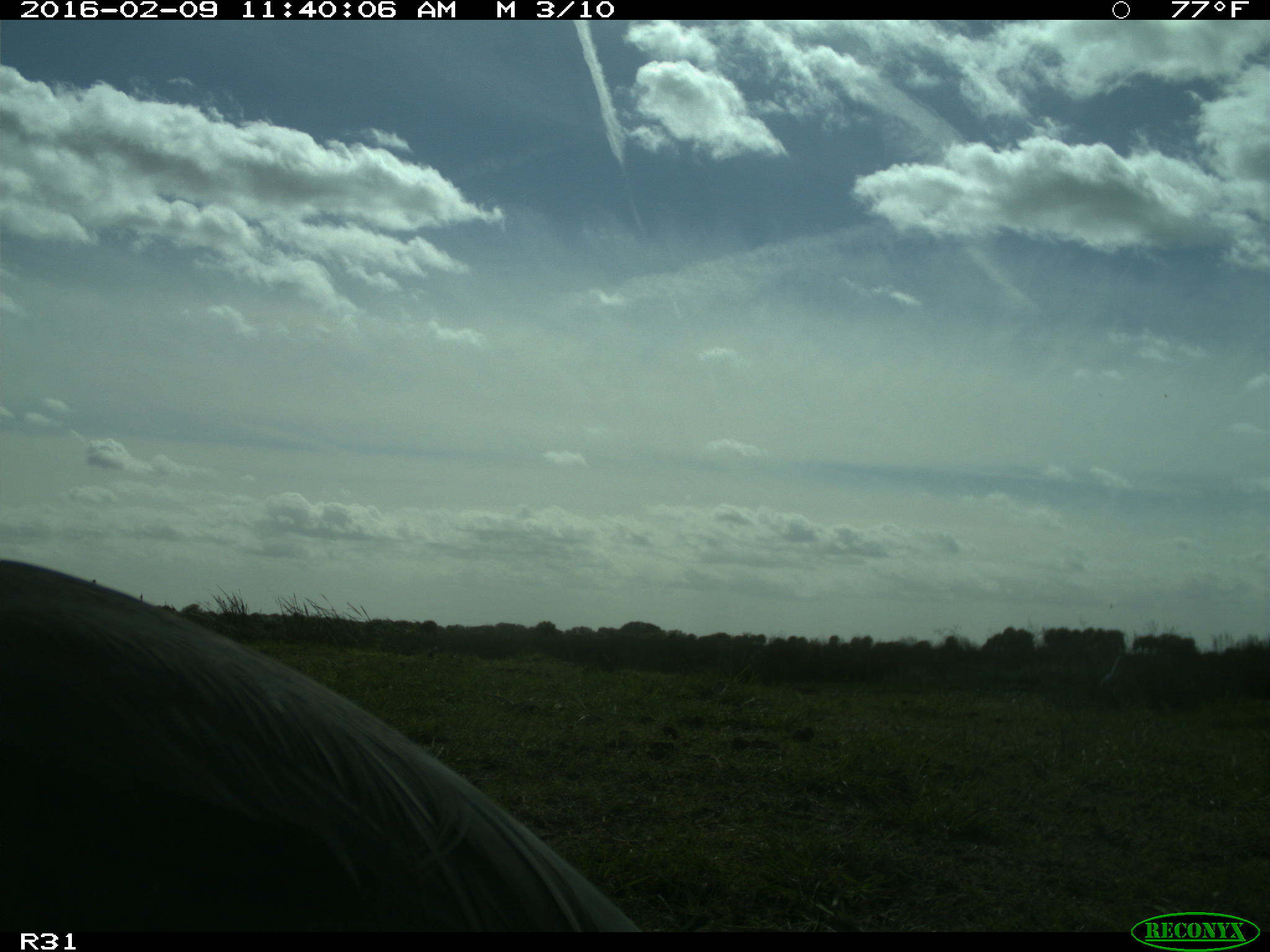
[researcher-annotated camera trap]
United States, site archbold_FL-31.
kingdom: Animalia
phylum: Chordata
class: Aves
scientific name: Aves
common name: birds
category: unidentified bird